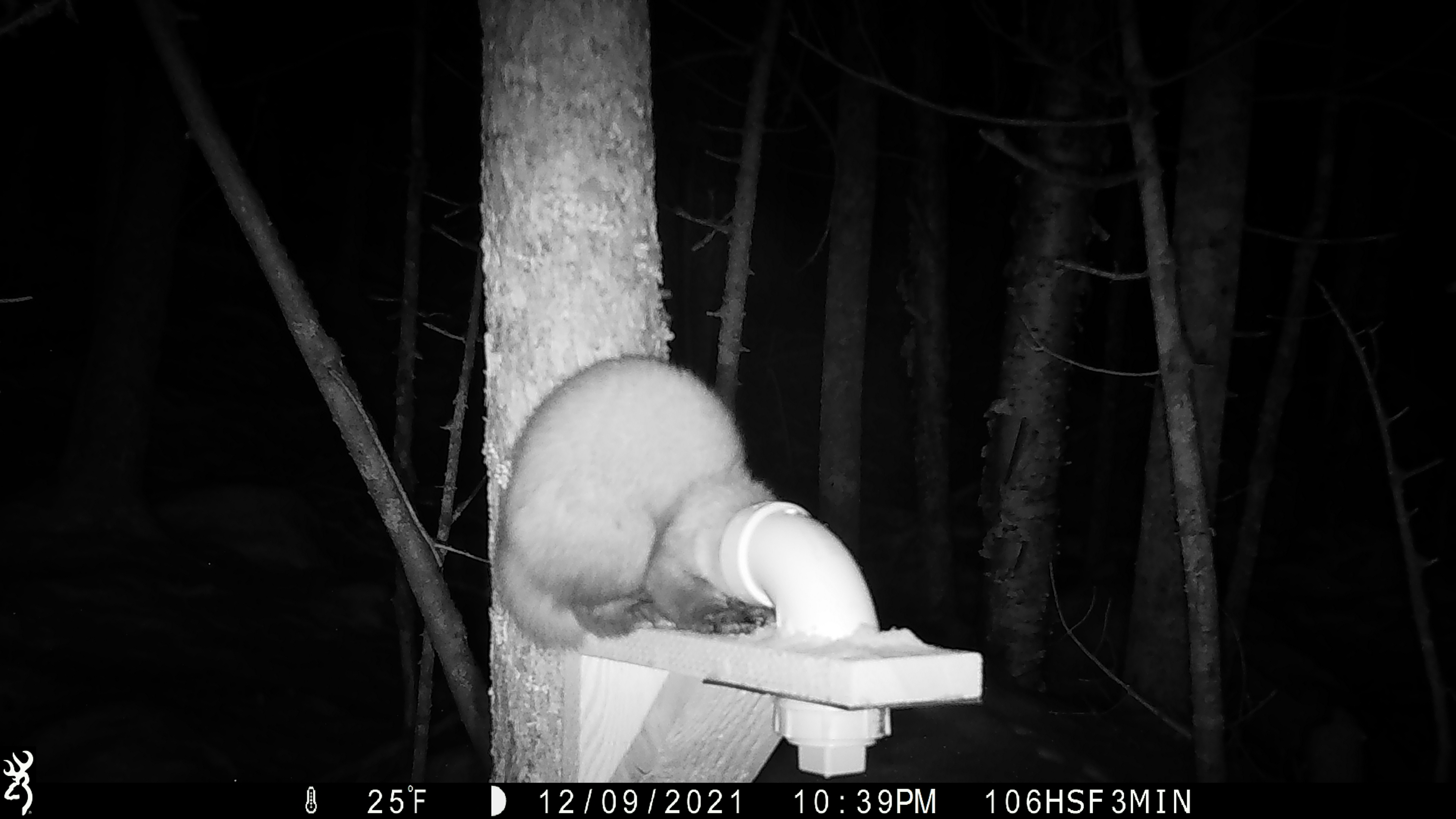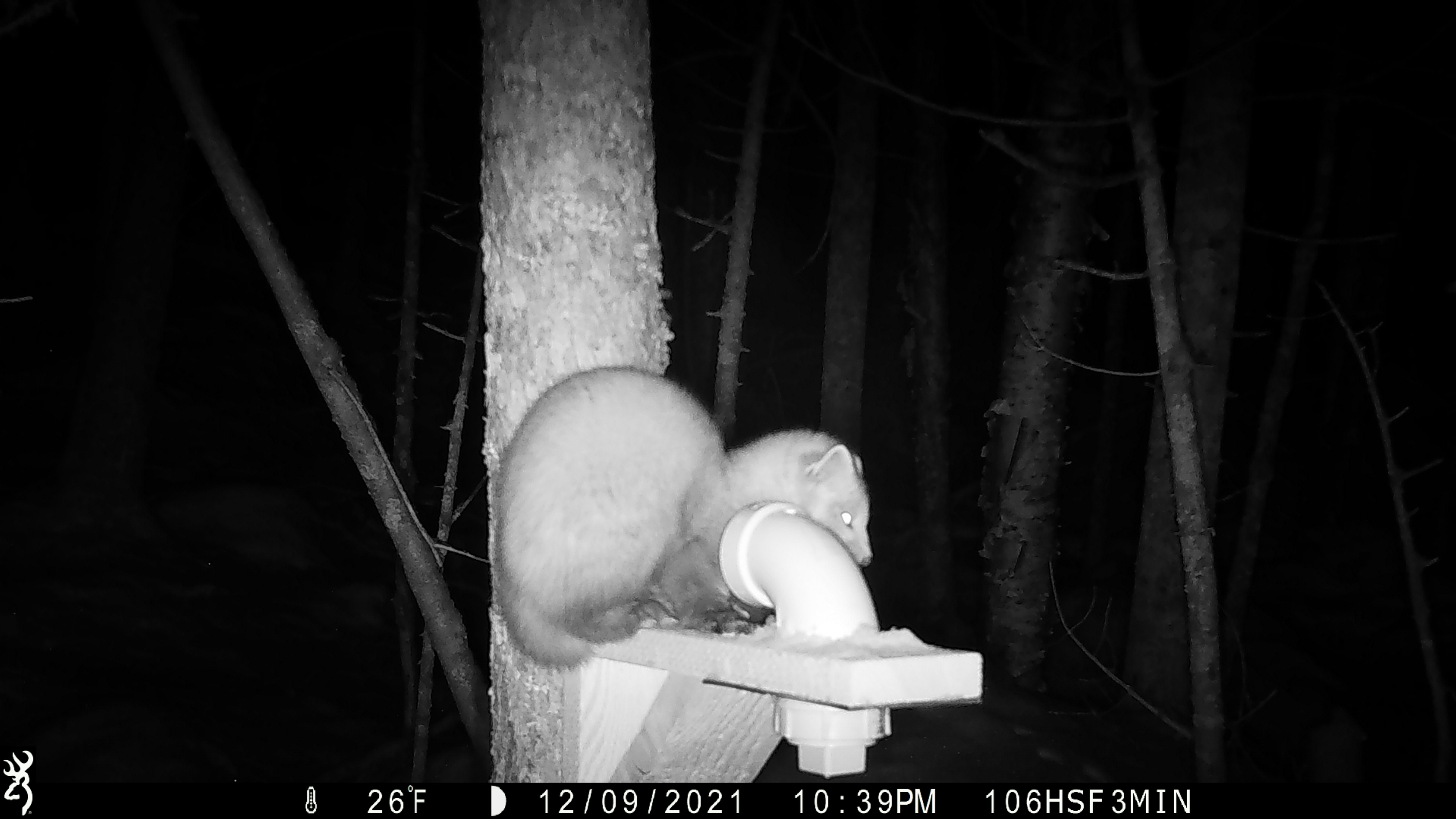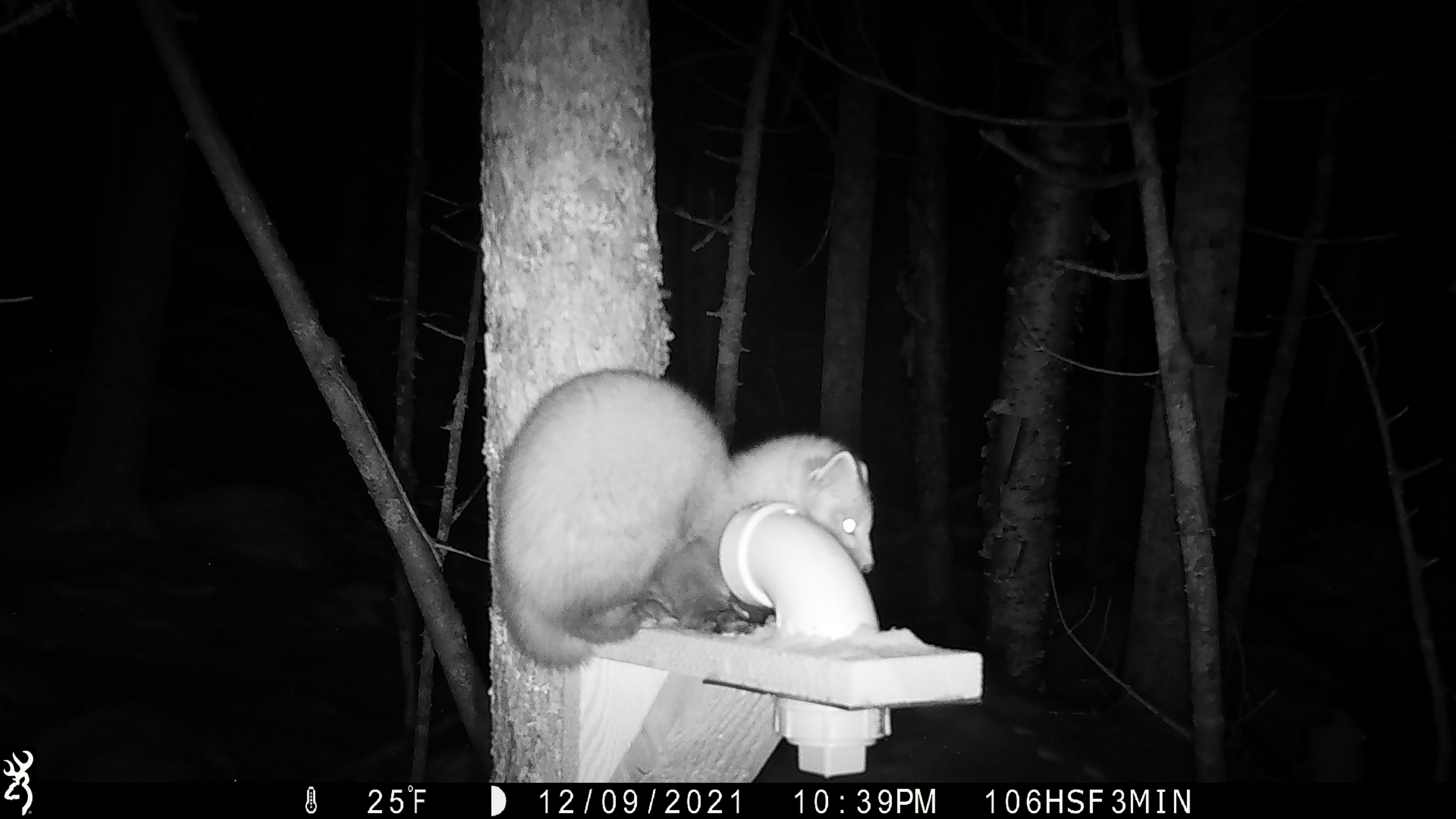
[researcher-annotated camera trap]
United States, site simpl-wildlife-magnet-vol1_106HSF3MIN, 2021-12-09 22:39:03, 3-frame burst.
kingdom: Animalia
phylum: Chordata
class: Mammalia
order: Carnivora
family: Mustelidae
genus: Martes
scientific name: Martes americana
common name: american marten